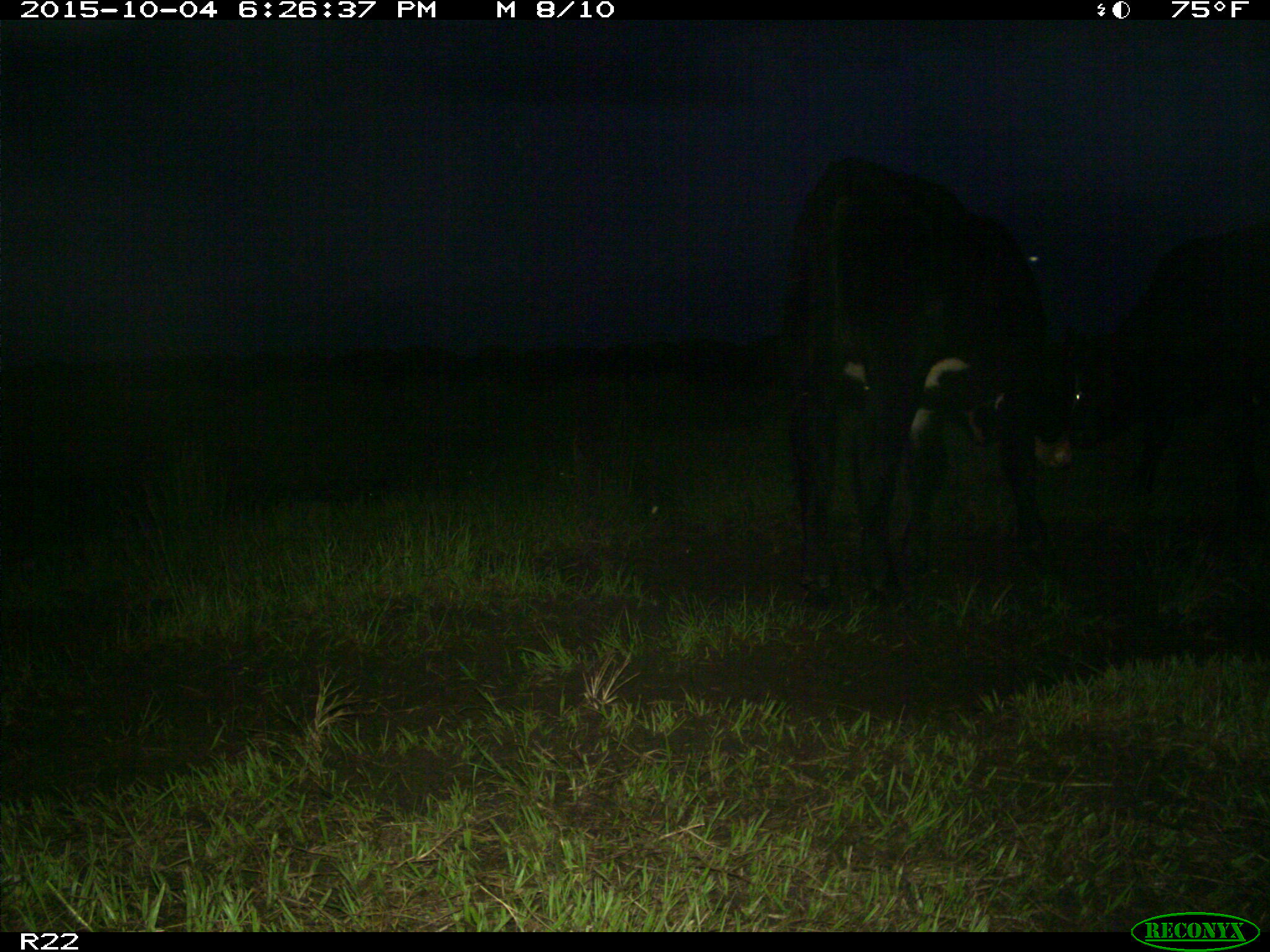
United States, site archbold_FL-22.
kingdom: Animalia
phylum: Chordata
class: Mammalia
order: Artiodactyla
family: Bovidae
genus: Bos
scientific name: Bos taurus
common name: domestic cow